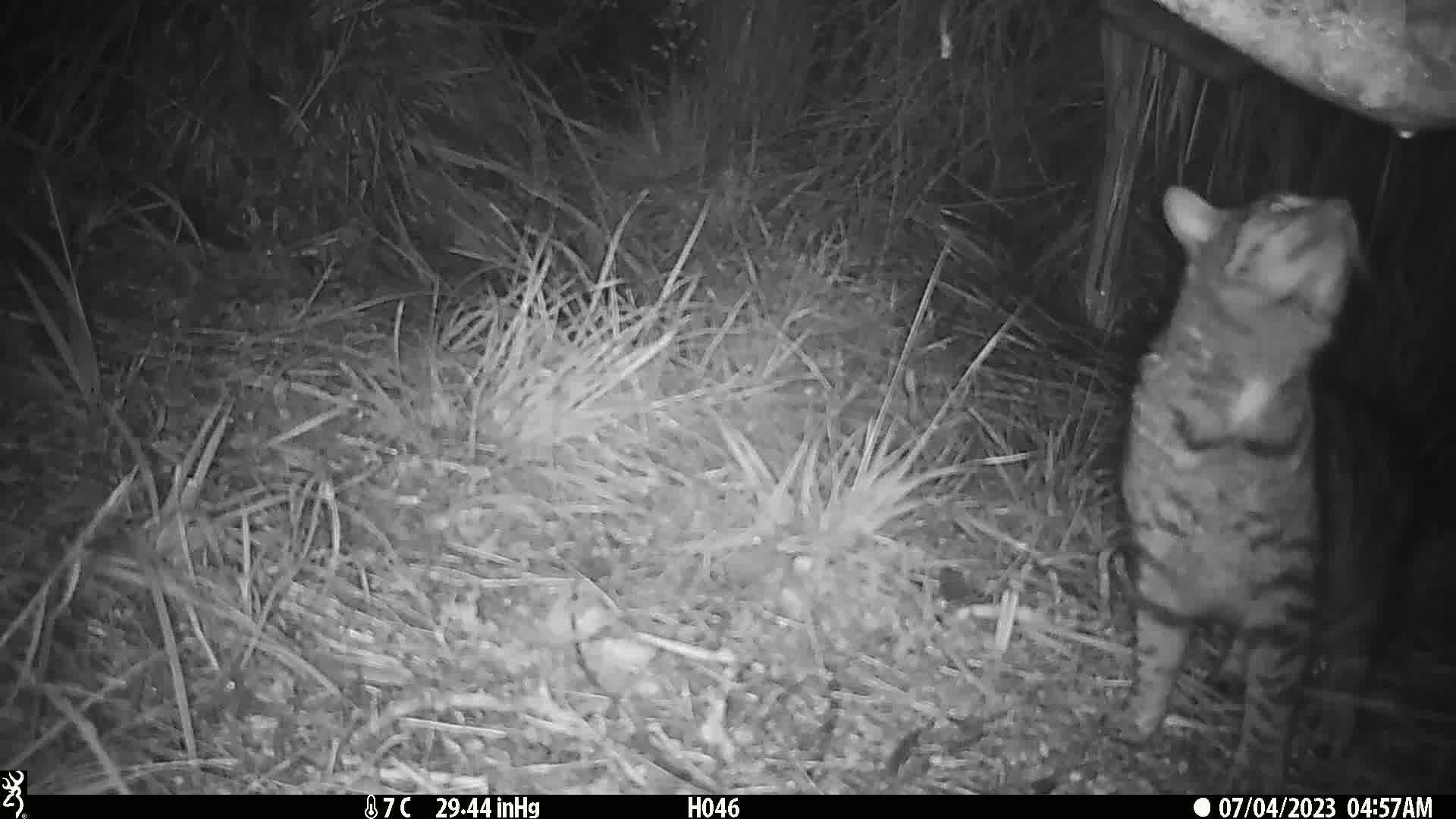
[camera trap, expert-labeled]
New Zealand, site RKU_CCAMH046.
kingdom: Animalia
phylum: Chordata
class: Mammalia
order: Carnivora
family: Felidae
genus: Felis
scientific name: Felis catus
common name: domestic cat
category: cat